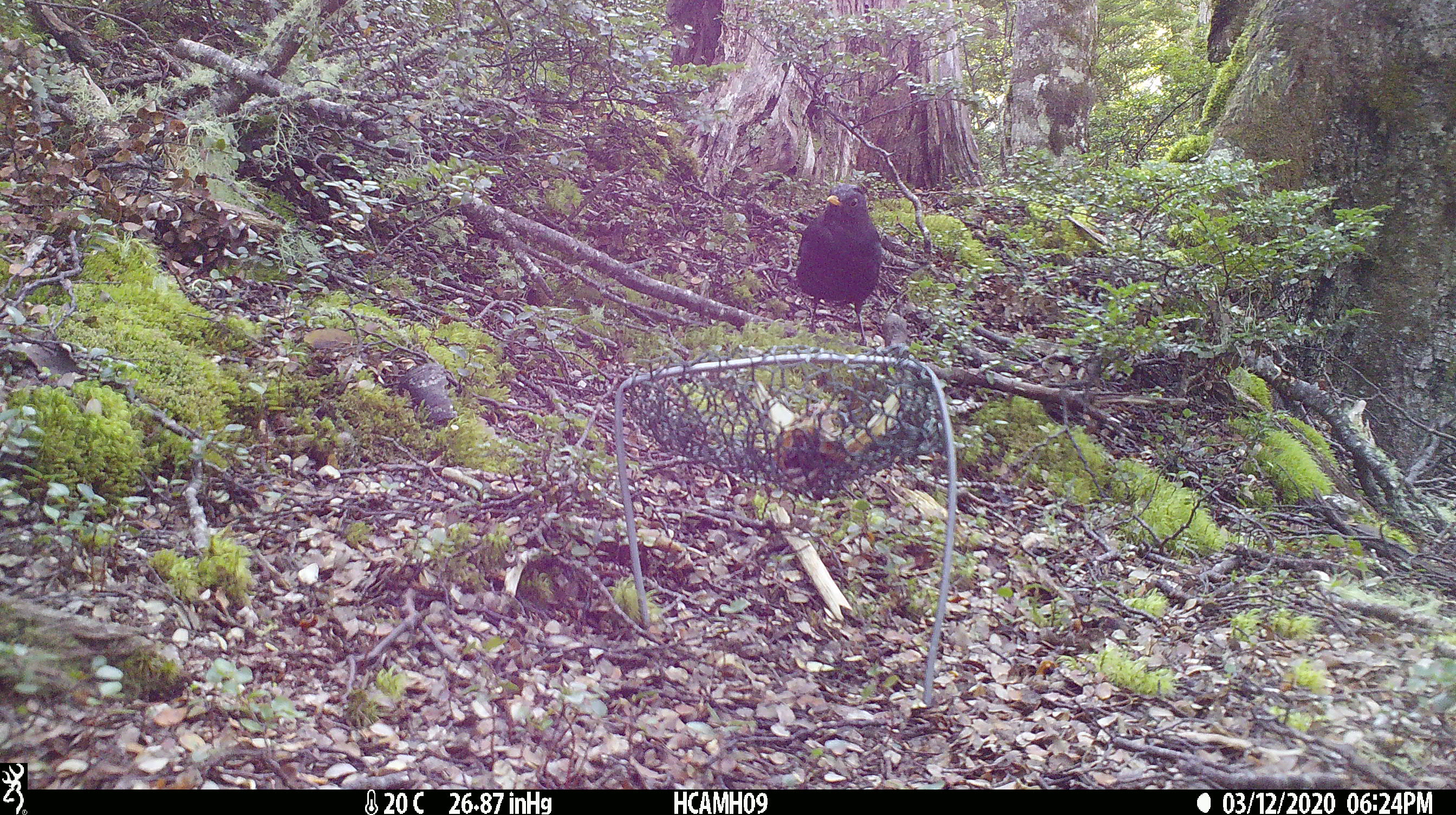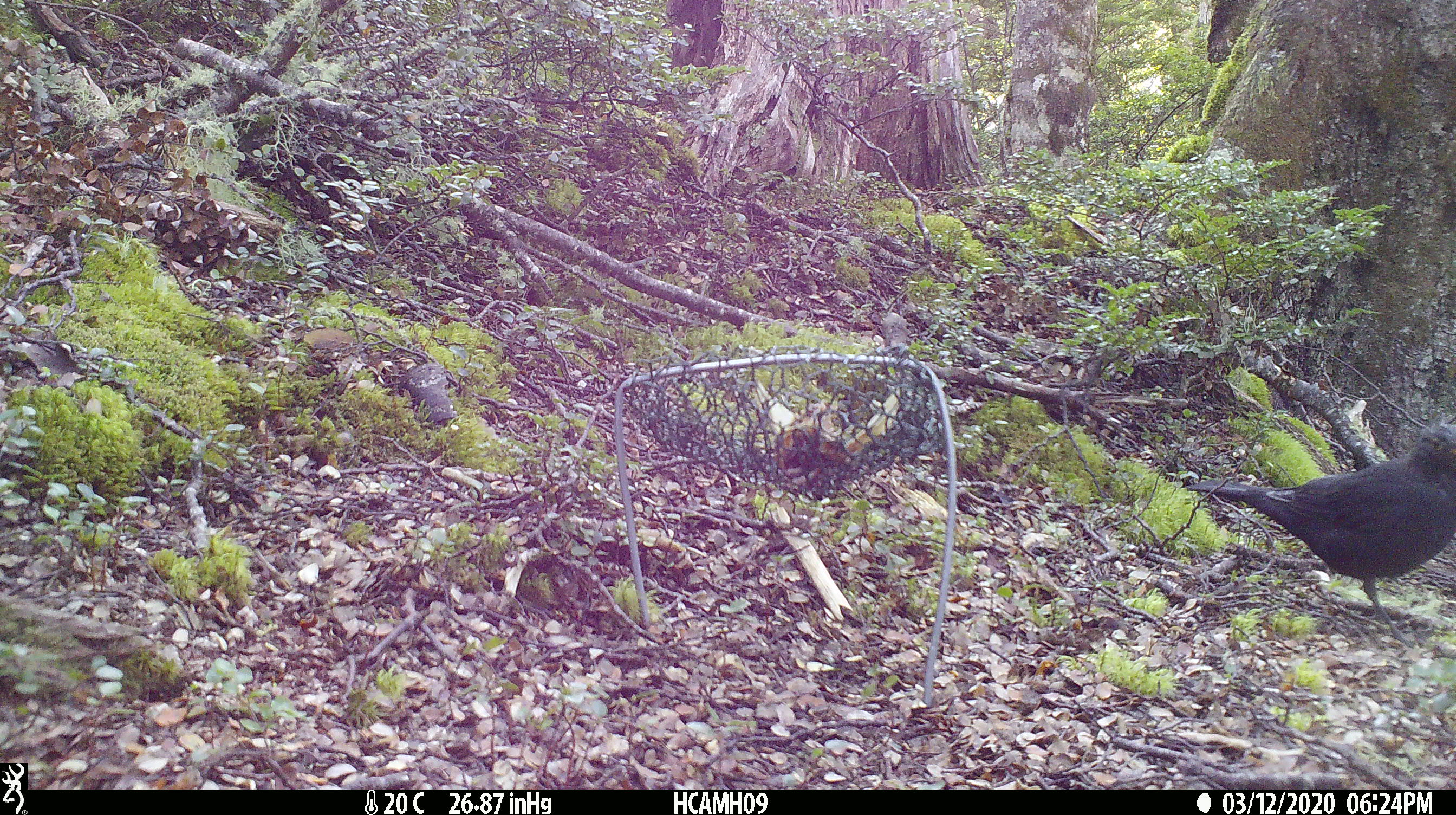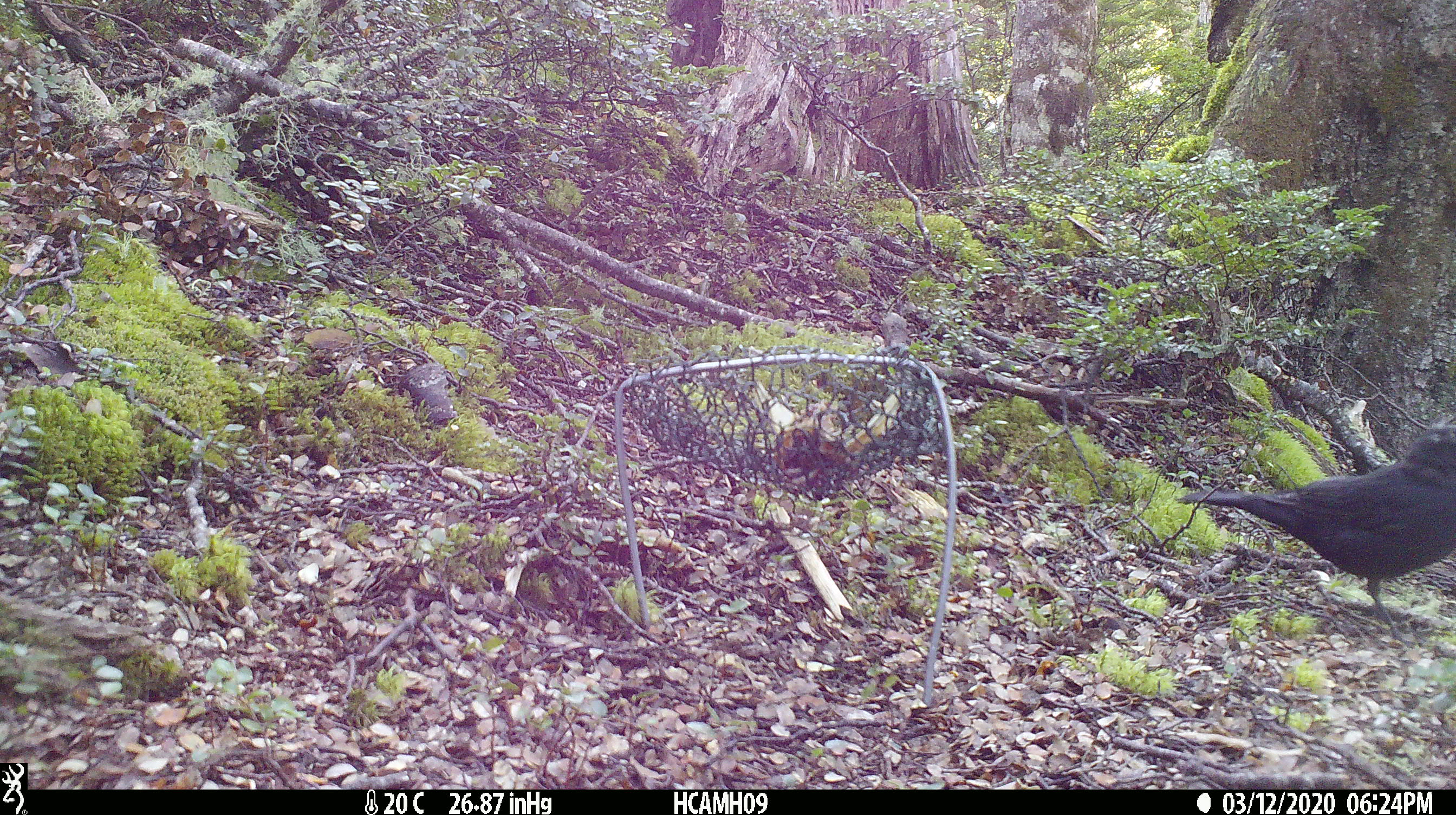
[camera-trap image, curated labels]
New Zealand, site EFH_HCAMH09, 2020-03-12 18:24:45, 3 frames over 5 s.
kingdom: Animalia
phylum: Chordata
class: Aves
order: Passeriformes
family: Turdidae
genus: Turdus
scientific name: Turdus merula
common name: eurasian blackbird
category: blackbird